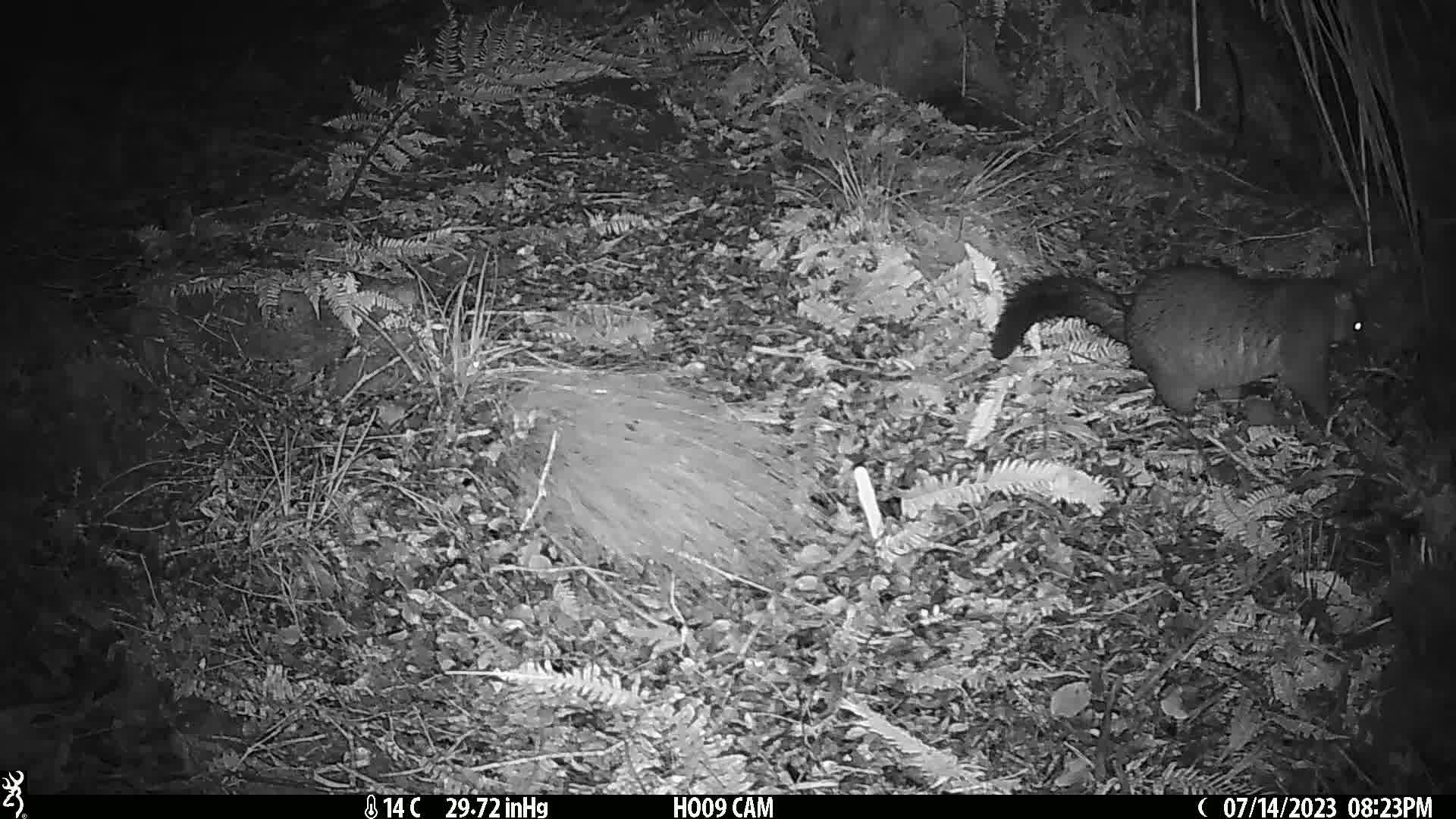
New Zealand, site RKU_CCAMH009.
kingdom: Animalia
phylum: Chordata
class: Mammalia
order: Diprotodontia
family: Phalangeridae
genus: Trichosurus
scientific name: Trichosurus vulpecula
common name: common brushtail possum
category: possum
Possum (common brushtail possum) (Trichosurus vulpecula).